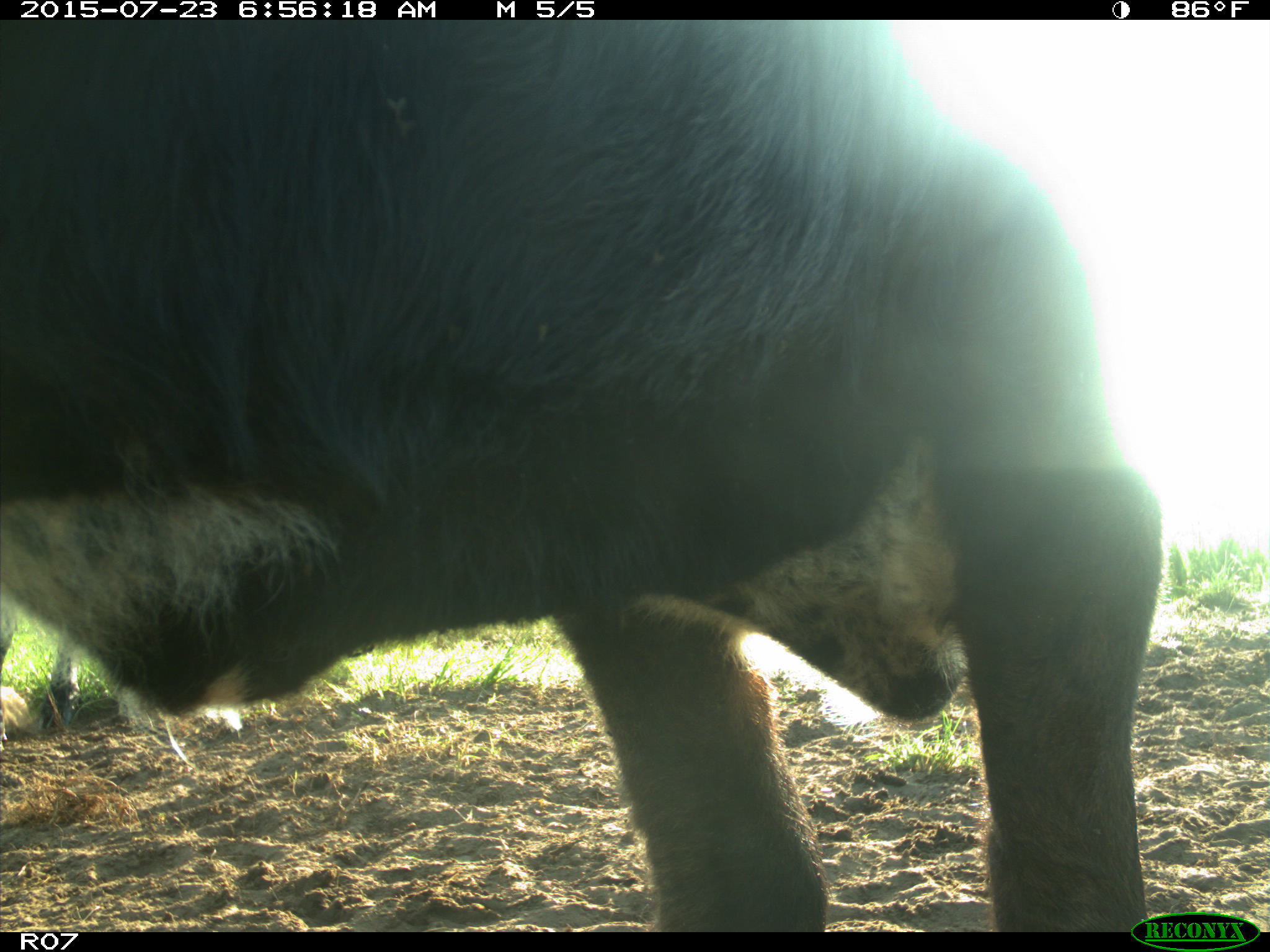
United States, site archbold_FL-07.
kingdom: Animalia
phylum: Chordata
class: Mammalia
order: Artiodactyla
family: Bovidae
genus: Bos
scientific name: Bos taurus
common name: domestic cow